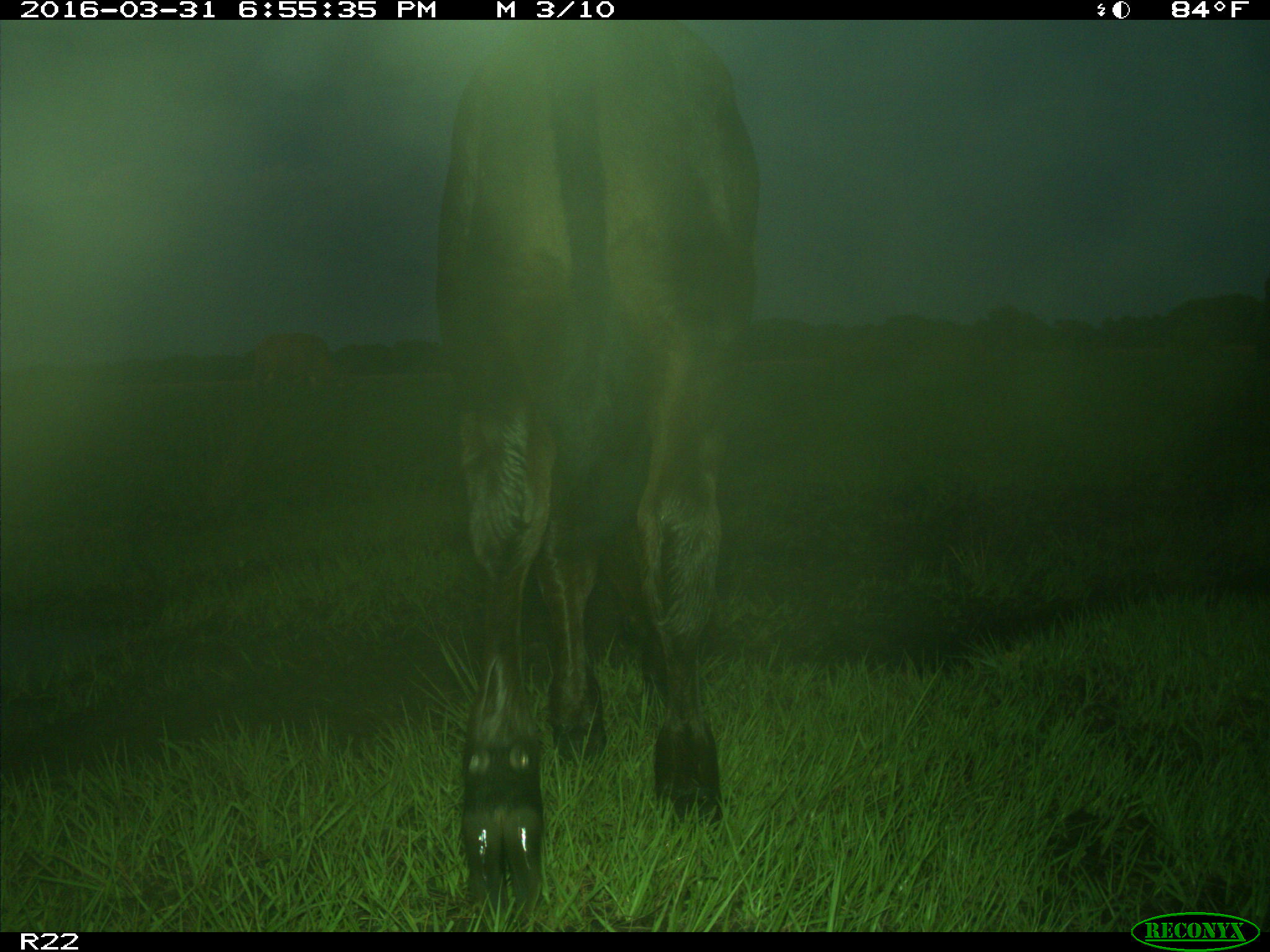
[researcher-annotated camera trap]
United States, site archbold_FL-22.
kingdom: Animalia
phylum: Chordata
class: Mammalia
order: Artiodactyla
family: Bovidae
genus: Bos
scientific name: Bos taurus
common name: domestic cow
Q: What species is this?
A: Bos taurus (domestic cow).